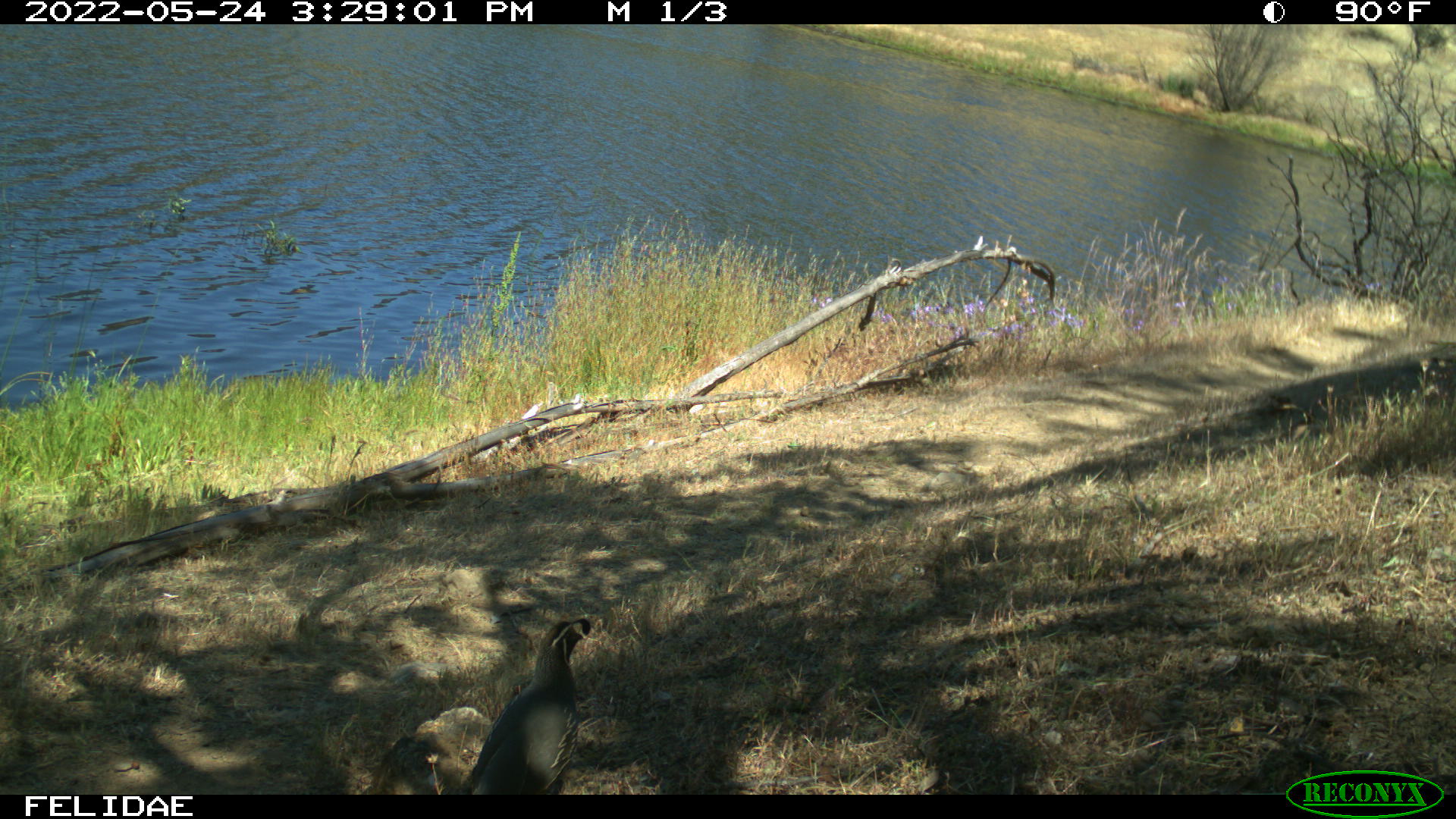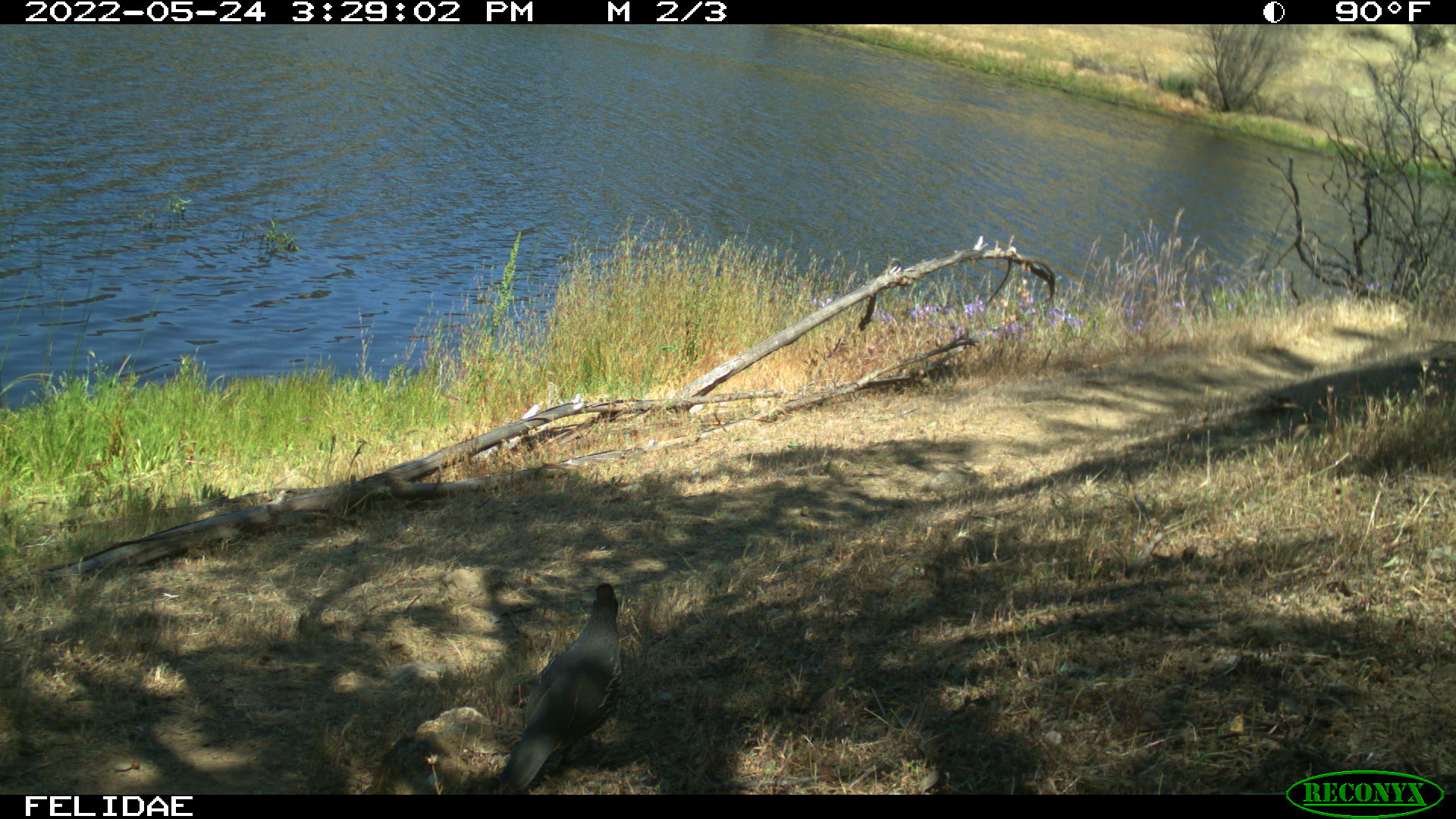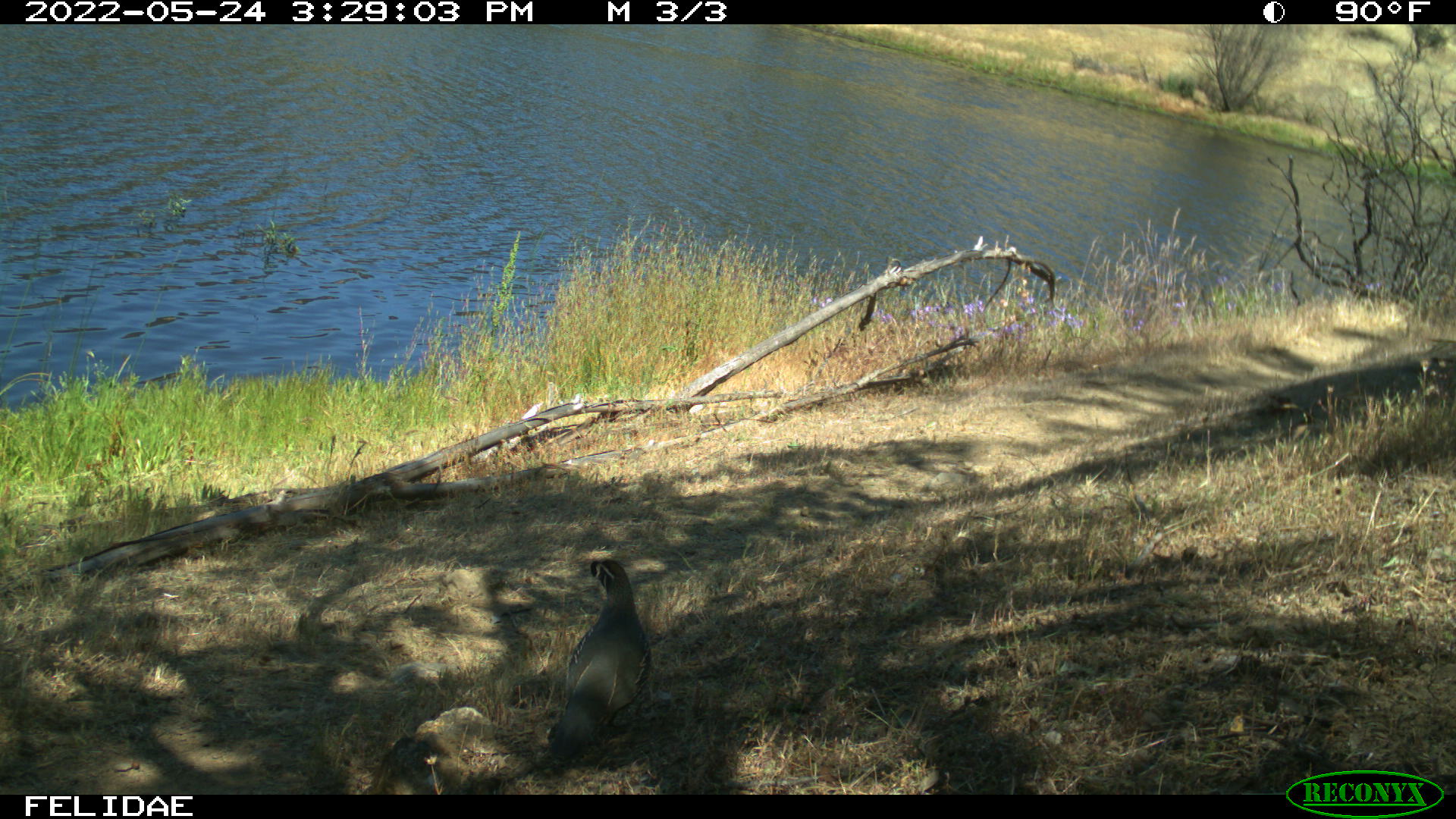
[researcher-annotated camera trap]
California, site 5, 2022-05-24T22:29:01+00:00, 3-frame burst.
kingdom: Animalia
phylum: Chordata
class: Aves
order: Galliformes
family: Odontophoridae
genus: Callipepla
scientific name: Callipepla californica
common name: california quail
California quail (Callipepla californica).